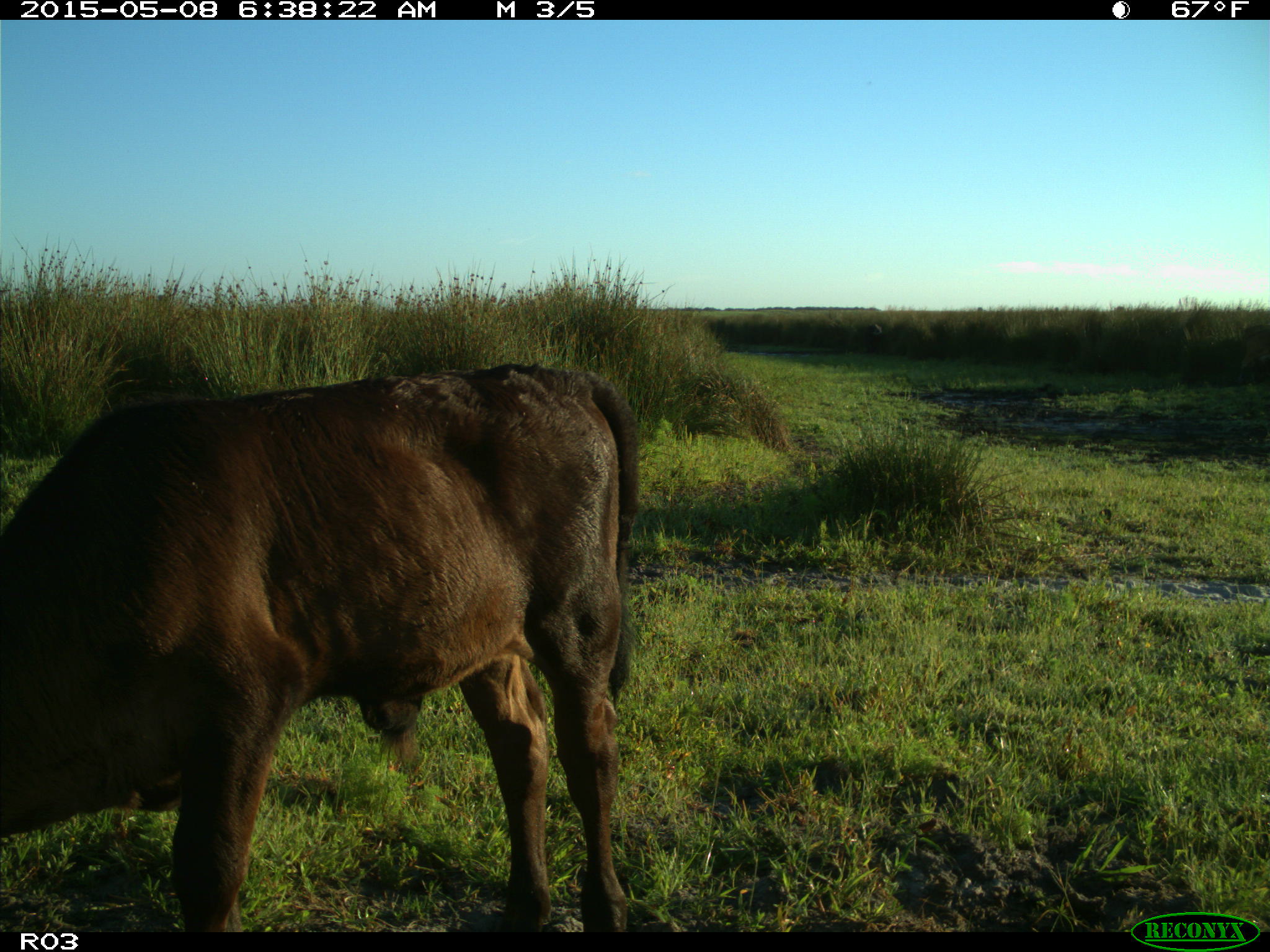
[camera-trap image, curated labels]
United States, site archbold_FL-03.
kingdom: Animalia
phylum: Chordata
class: Mammalia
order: Artiodactyla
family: Bovidae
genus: Bos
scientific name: Bos taurus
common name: domestic cow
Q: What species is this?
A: Bos taurus (domestic cow).